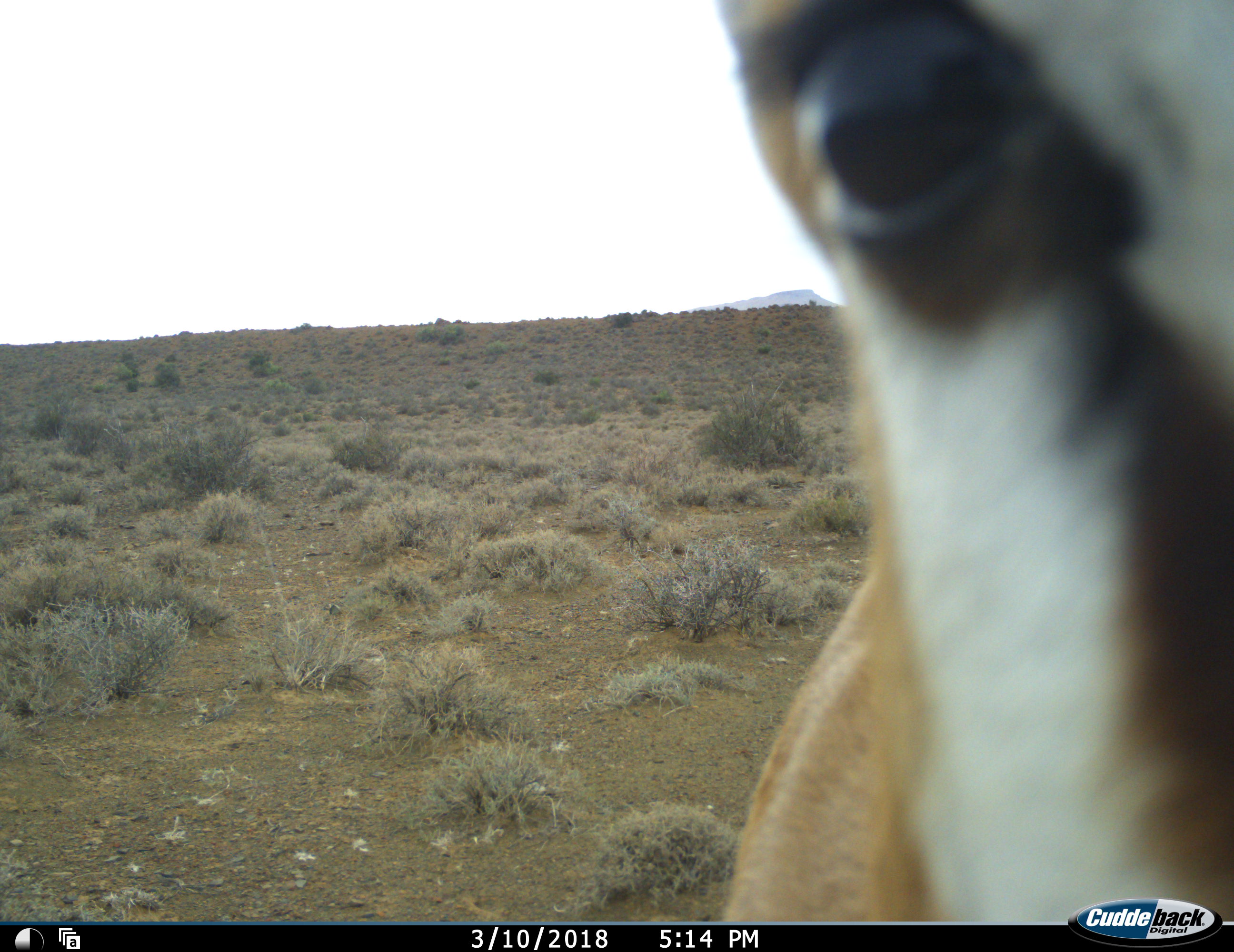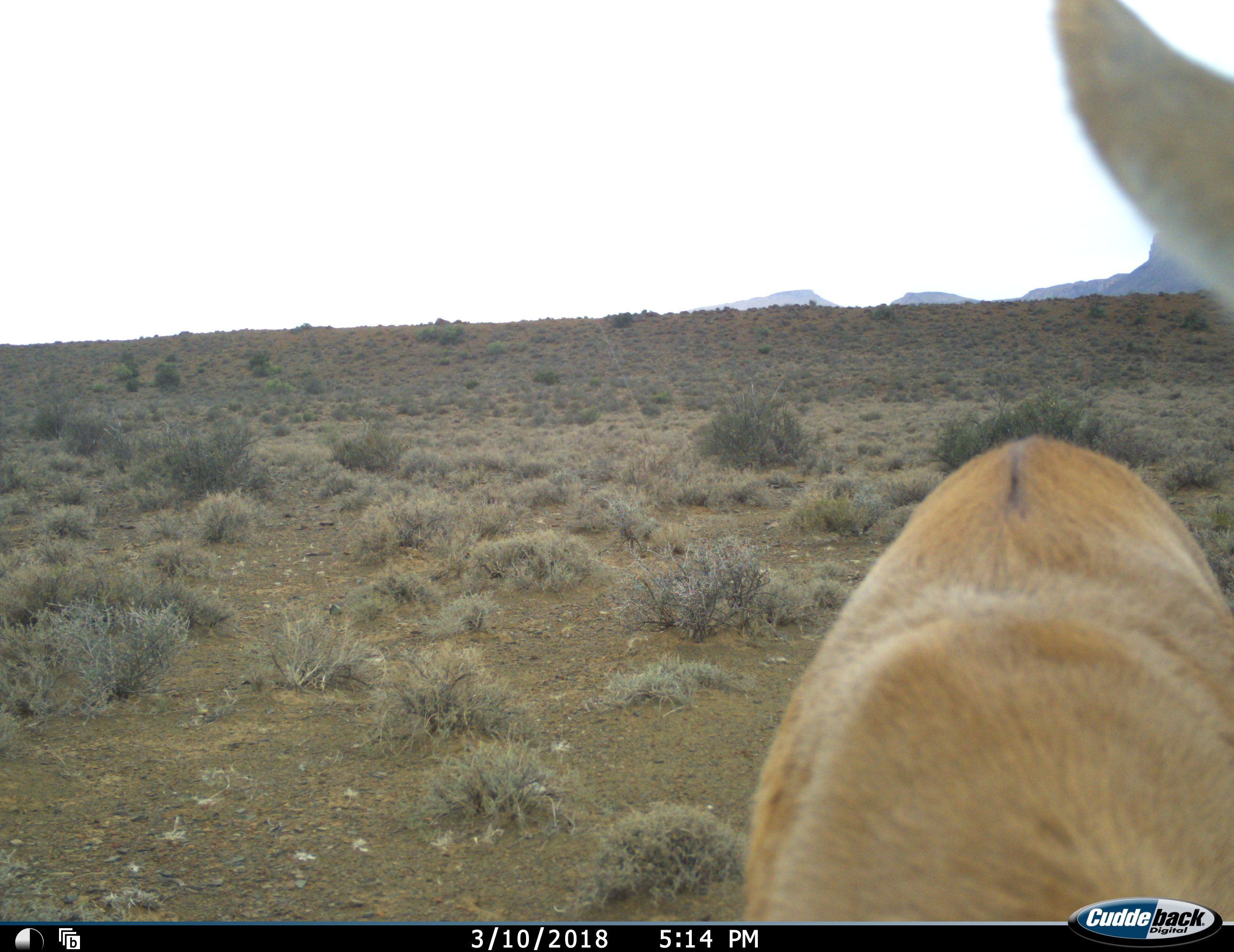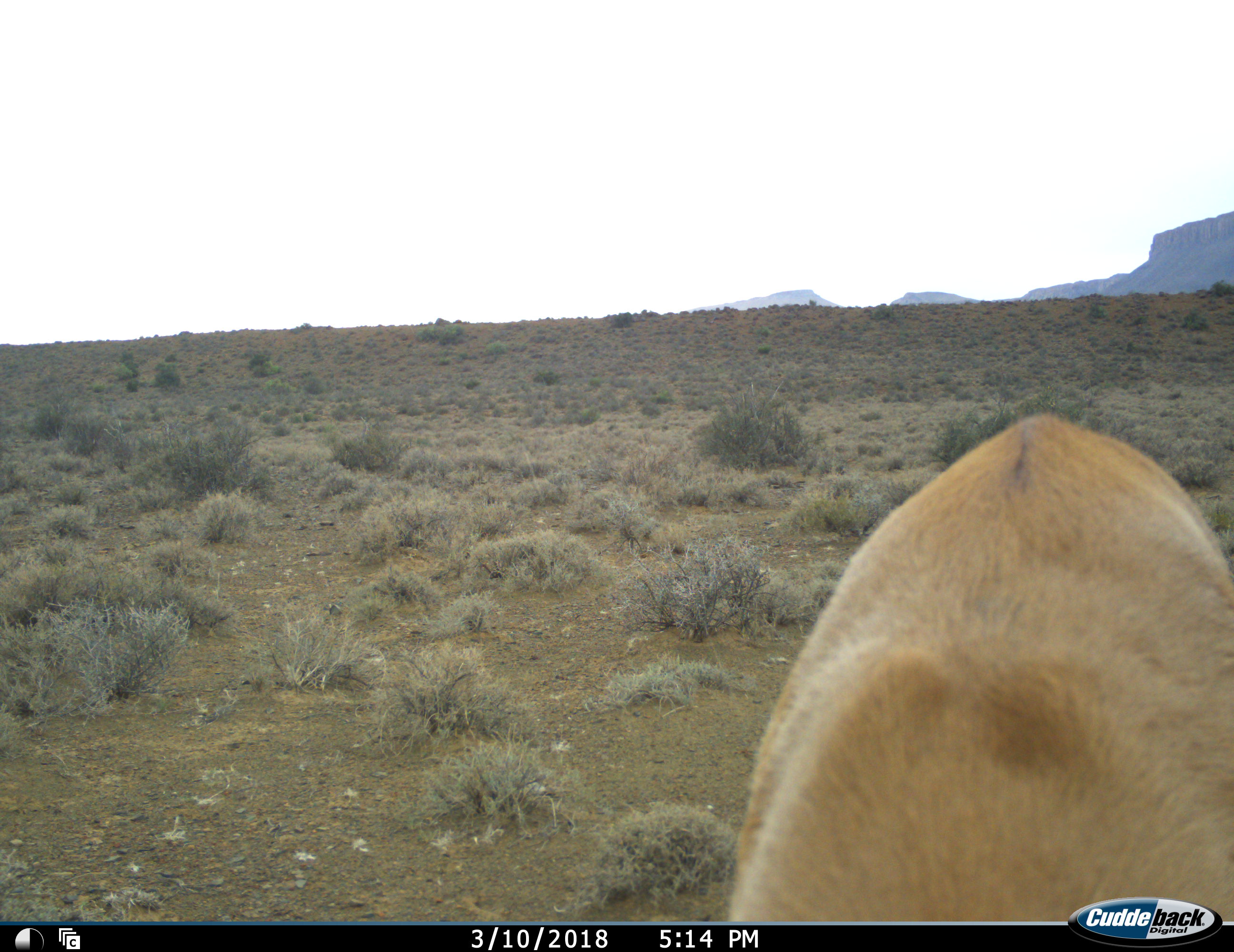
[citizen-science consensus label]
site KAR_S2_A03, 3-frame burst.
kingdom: Animalia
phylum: Chordata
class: Mammalia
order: Artiodactyla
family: Bovidae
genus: Antidorcas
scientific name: Antidorcas marsupialis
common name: springbok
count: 1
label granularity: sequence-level